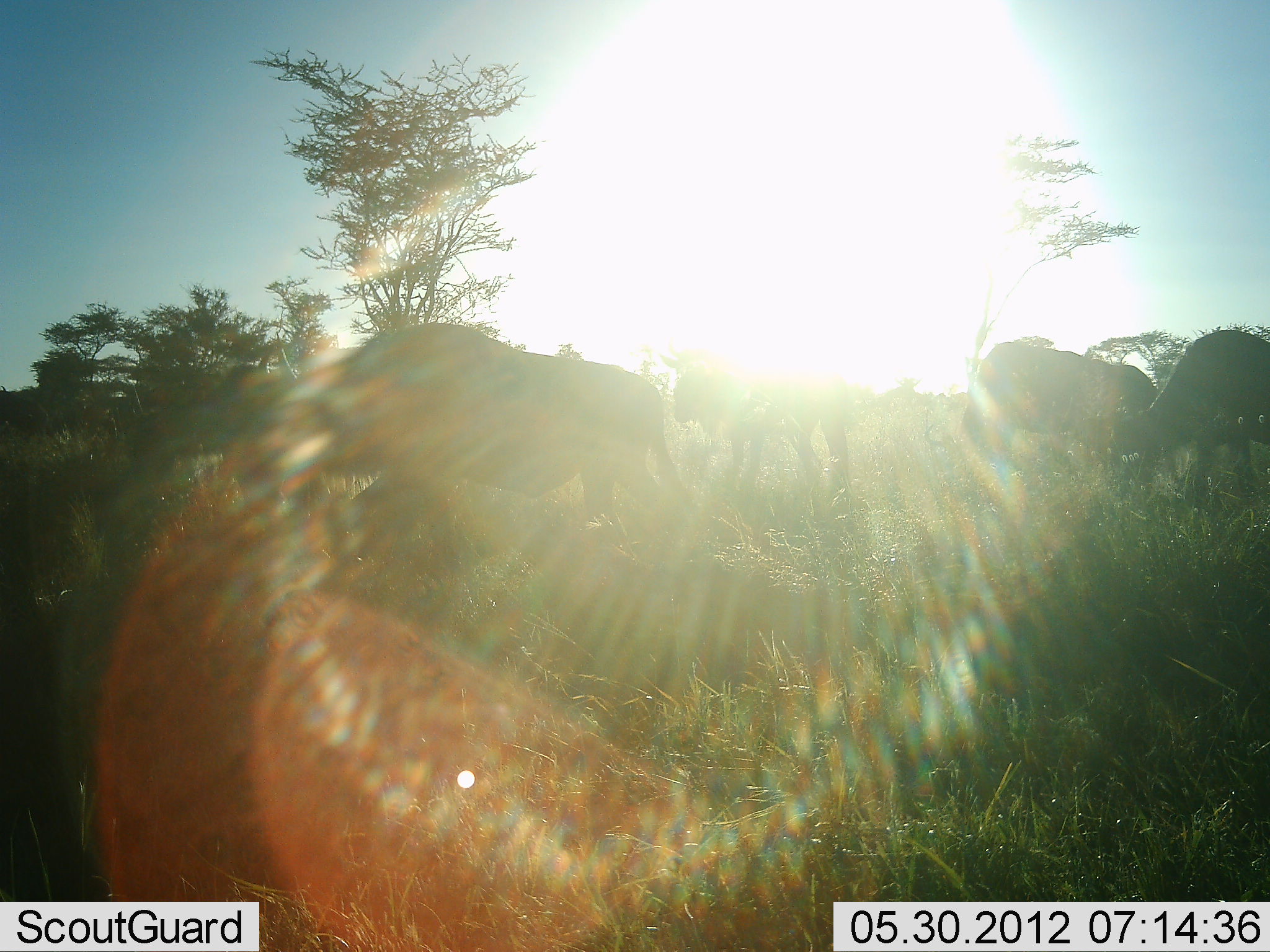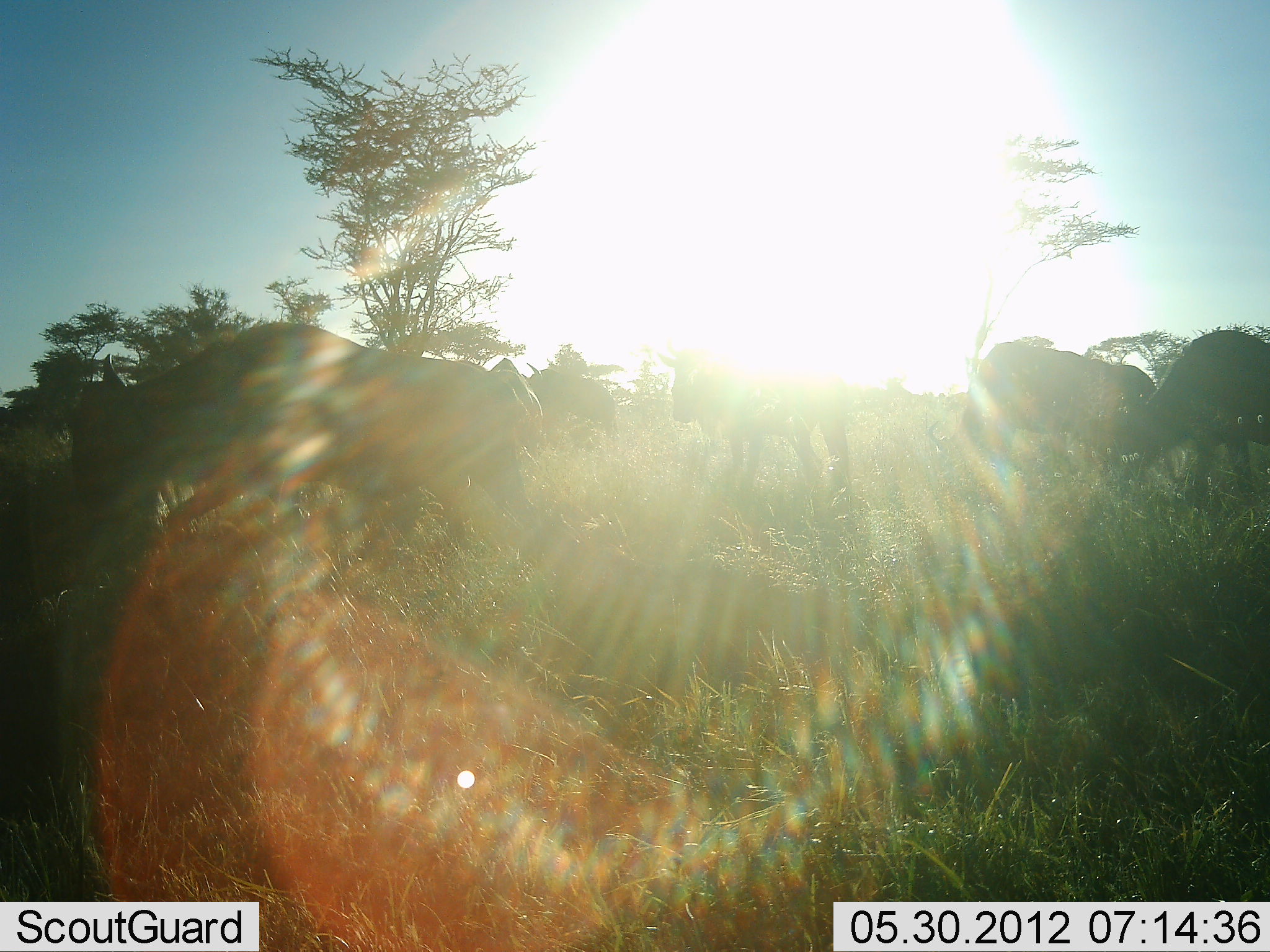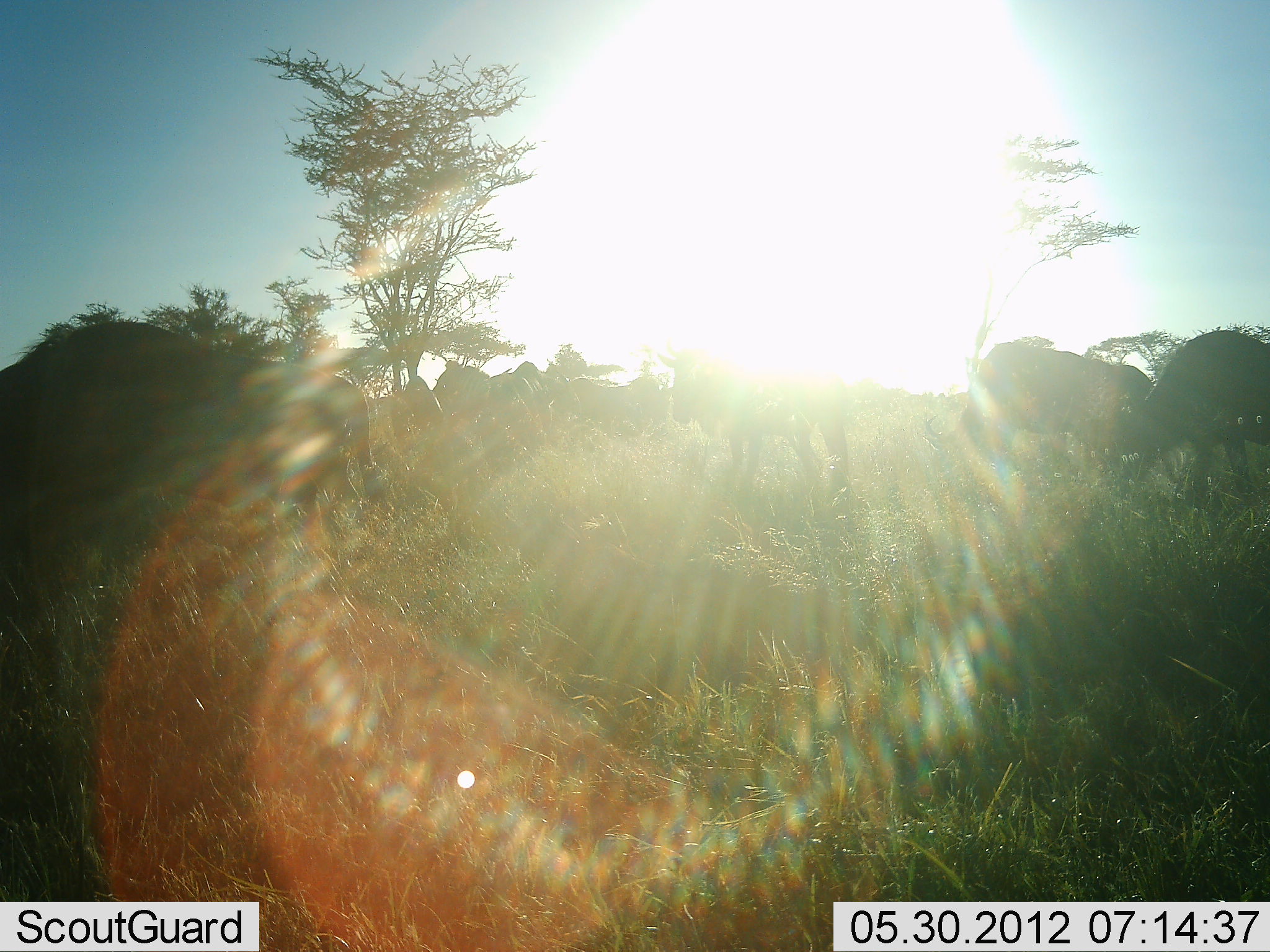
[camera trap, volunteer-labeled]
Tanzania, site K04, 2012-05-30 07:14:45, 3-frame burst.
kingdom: Animalia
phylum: Chordata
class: Mammalia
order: Artiodactyla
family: Bovidae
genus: Connochaetes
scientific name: Connochaetes taurinus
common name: blue wildebeest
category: wildebeest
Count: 9.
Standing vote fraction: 40%.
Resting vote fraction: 0%.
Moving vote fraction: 90%.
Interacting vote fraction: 10%.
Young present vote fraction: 0%.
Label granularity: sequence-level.